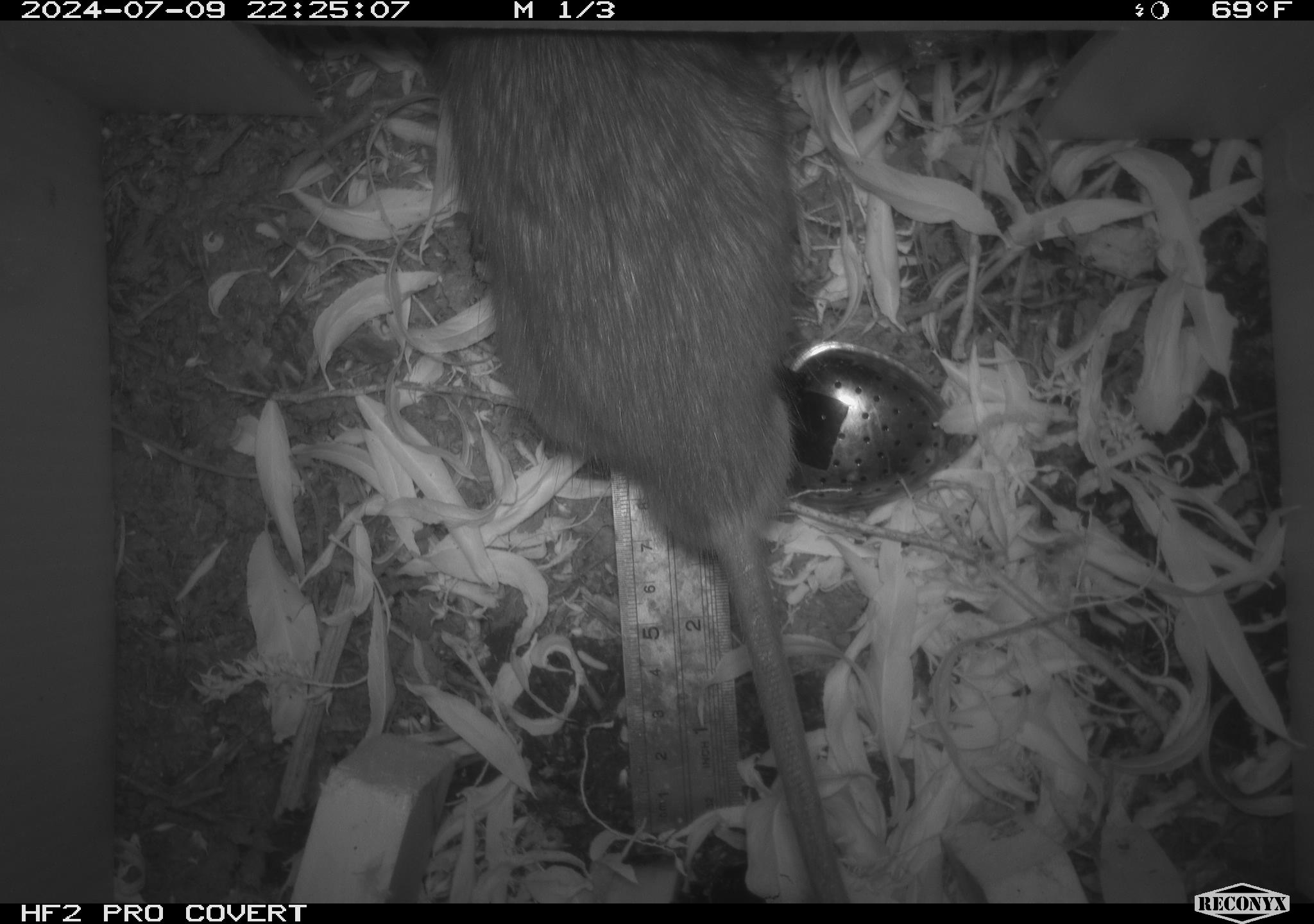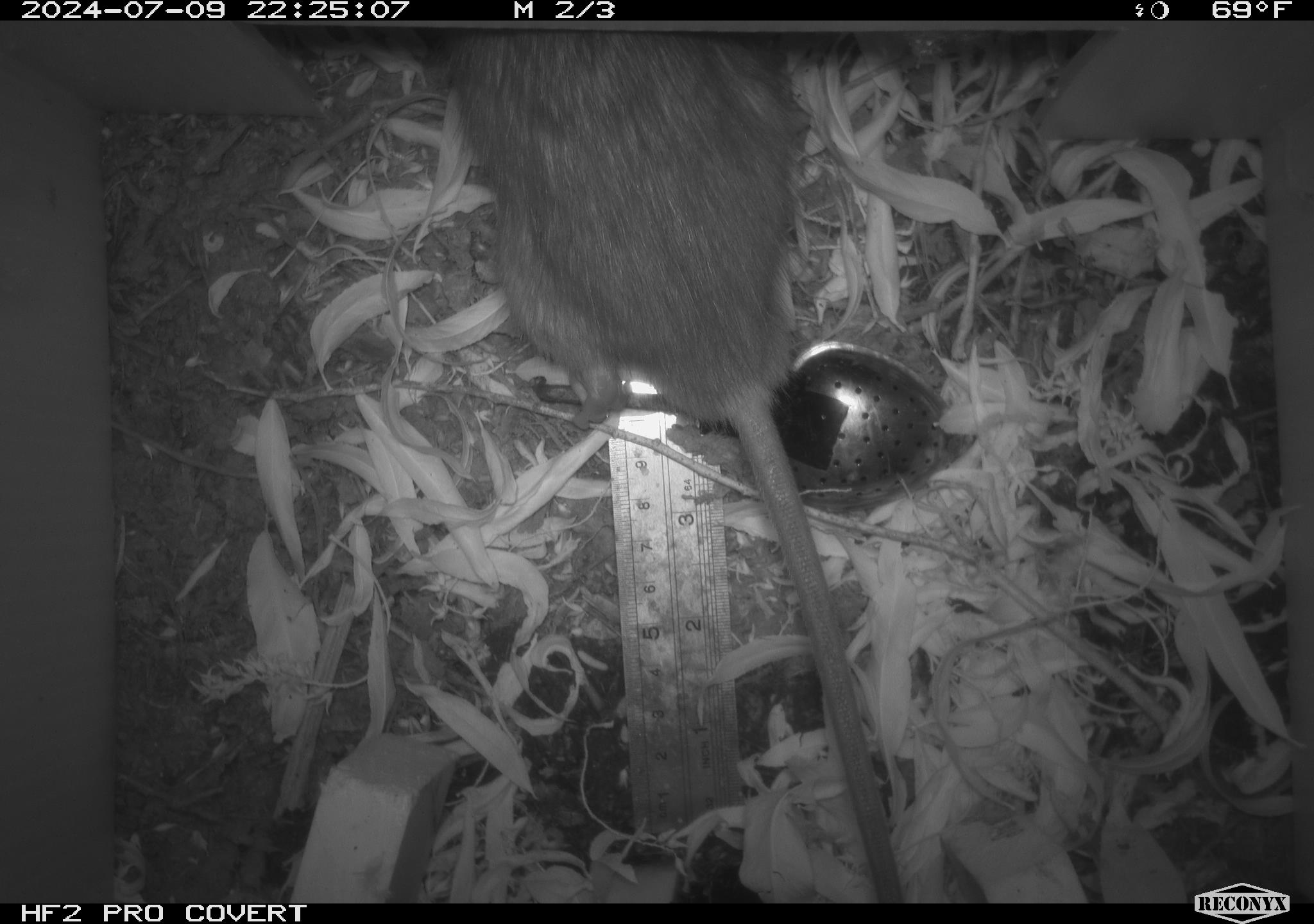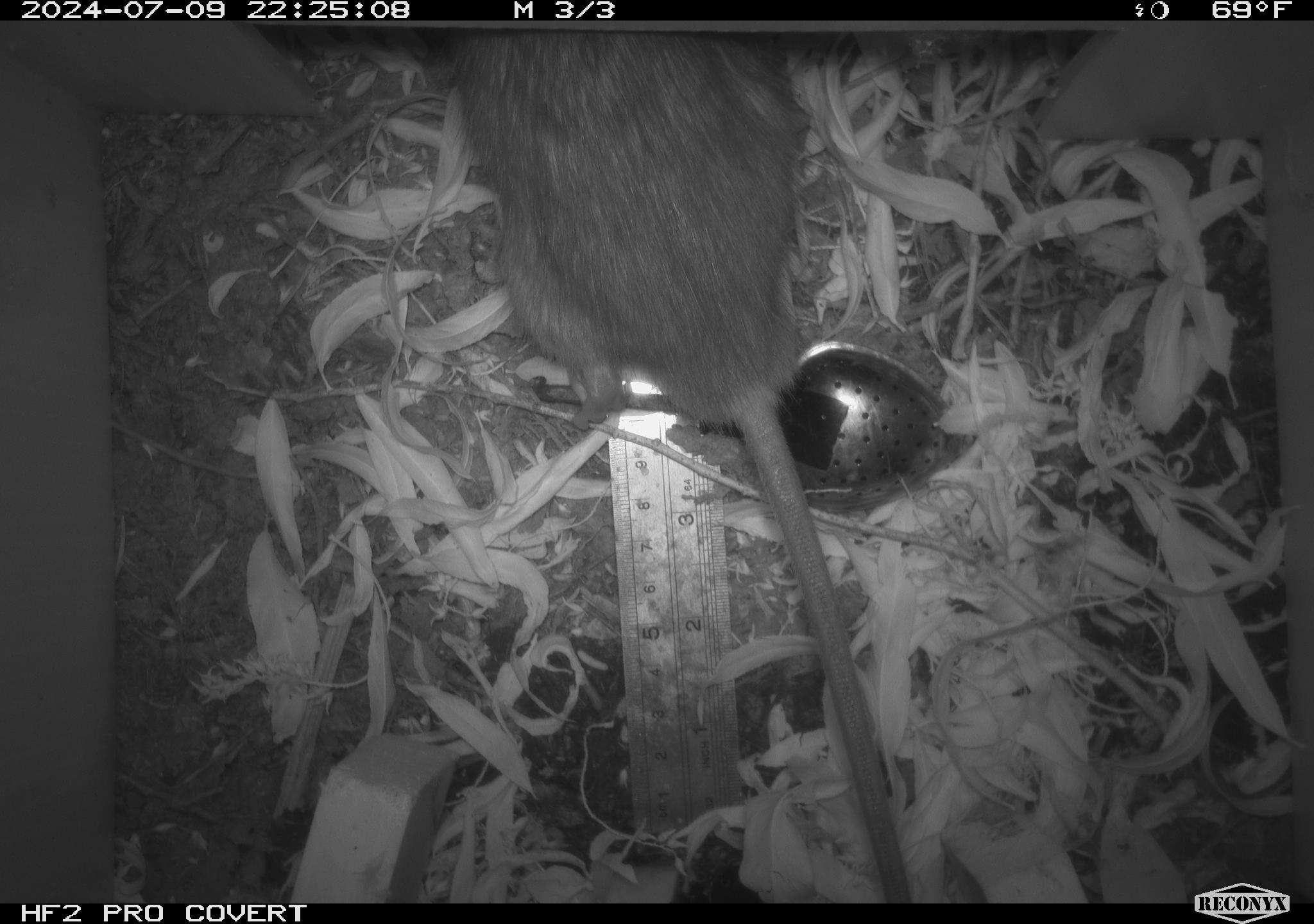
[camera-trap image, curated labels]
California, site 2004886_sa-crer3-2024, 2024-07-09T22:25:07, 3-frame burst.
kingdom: Animalia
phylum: Chordata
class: Mammalia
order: Rodentia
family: Muridae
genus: Rattus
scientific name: Rattus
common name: rat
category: rattus species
Rattus species (rat) (Rattus).